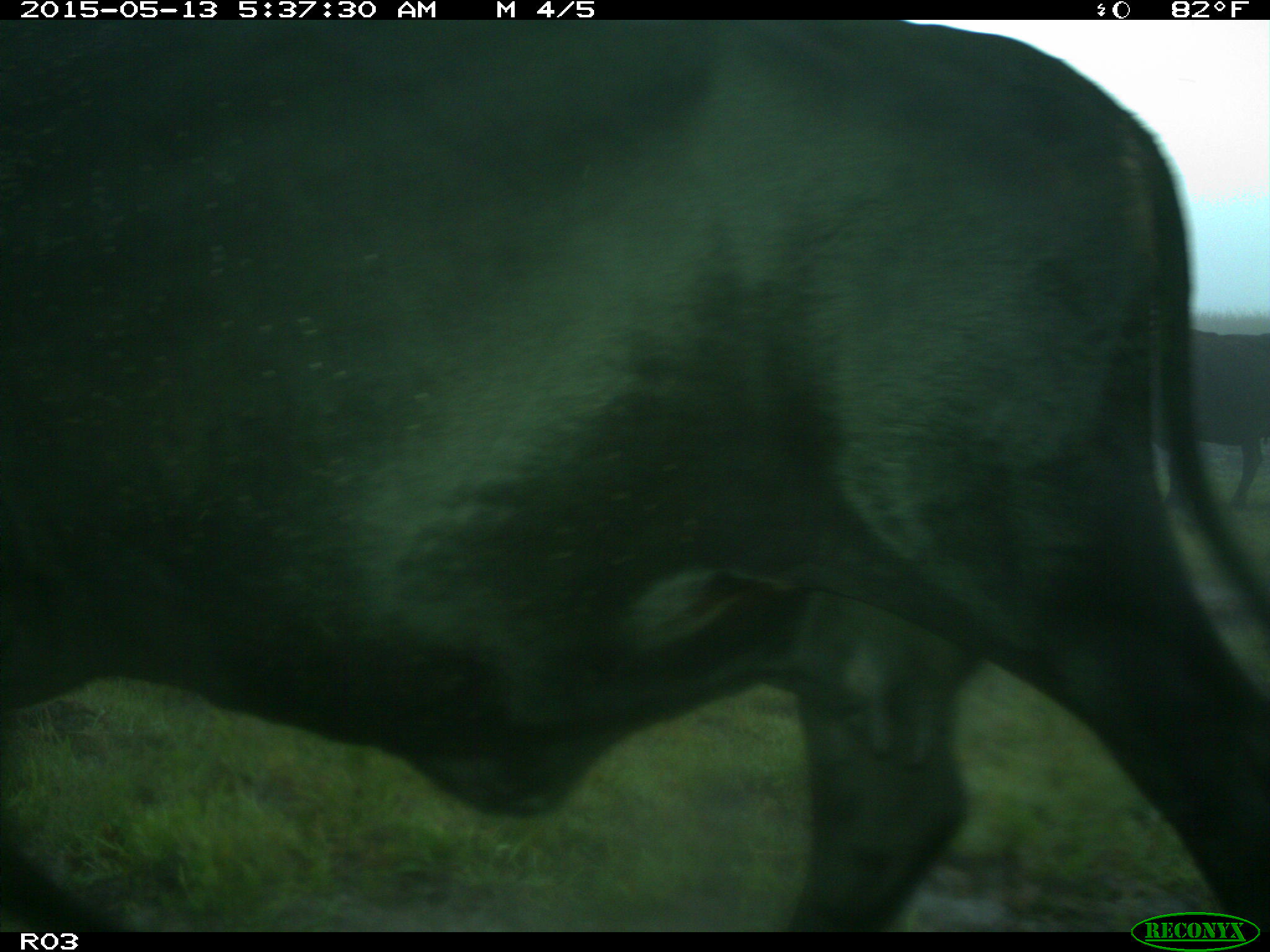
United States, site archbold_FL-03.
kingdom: Animalia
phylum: Chordata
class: Mammalia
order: Artiodactyla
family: Bovidae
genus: Bos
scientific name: Bos taurus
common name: domestic cow